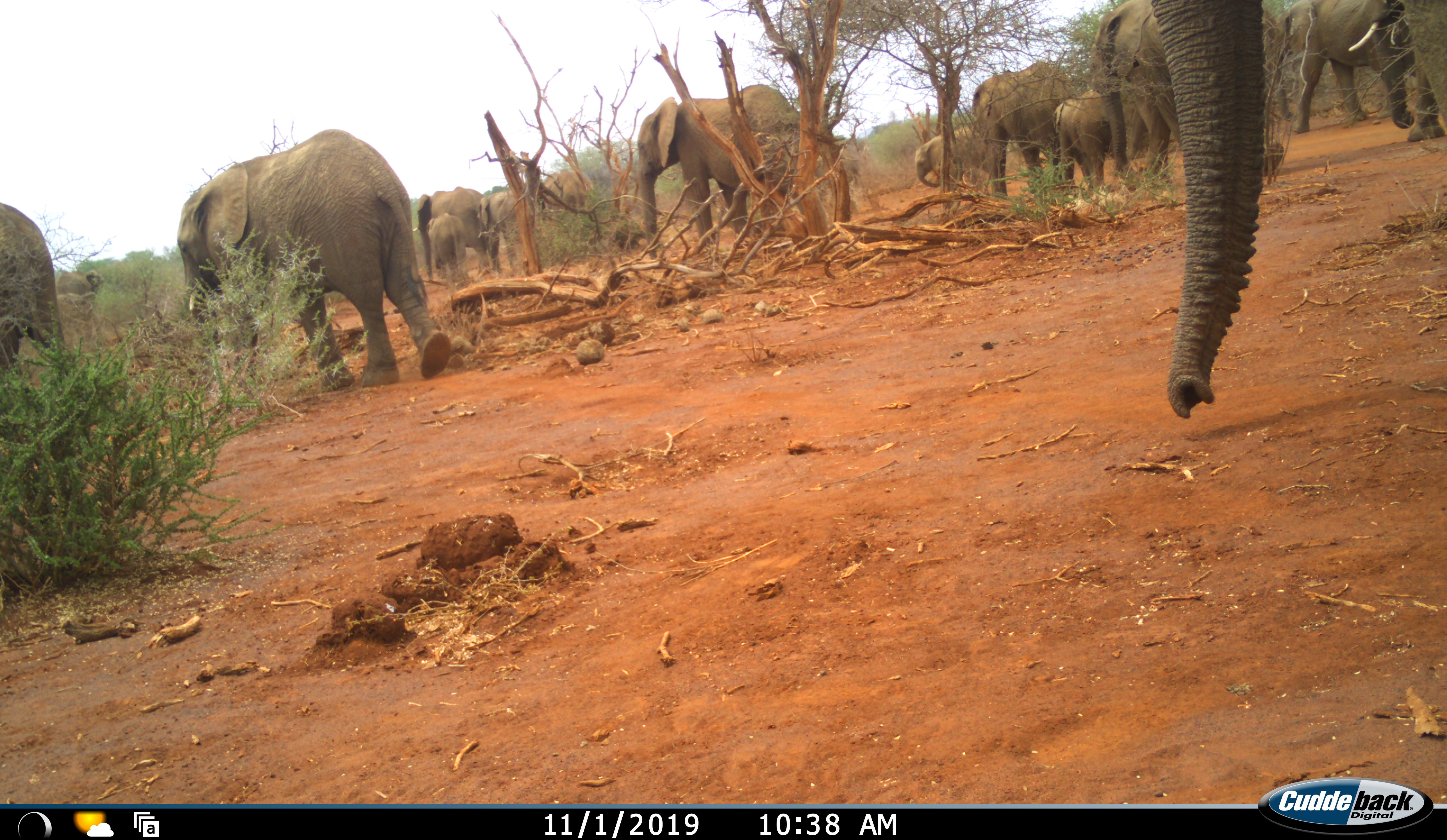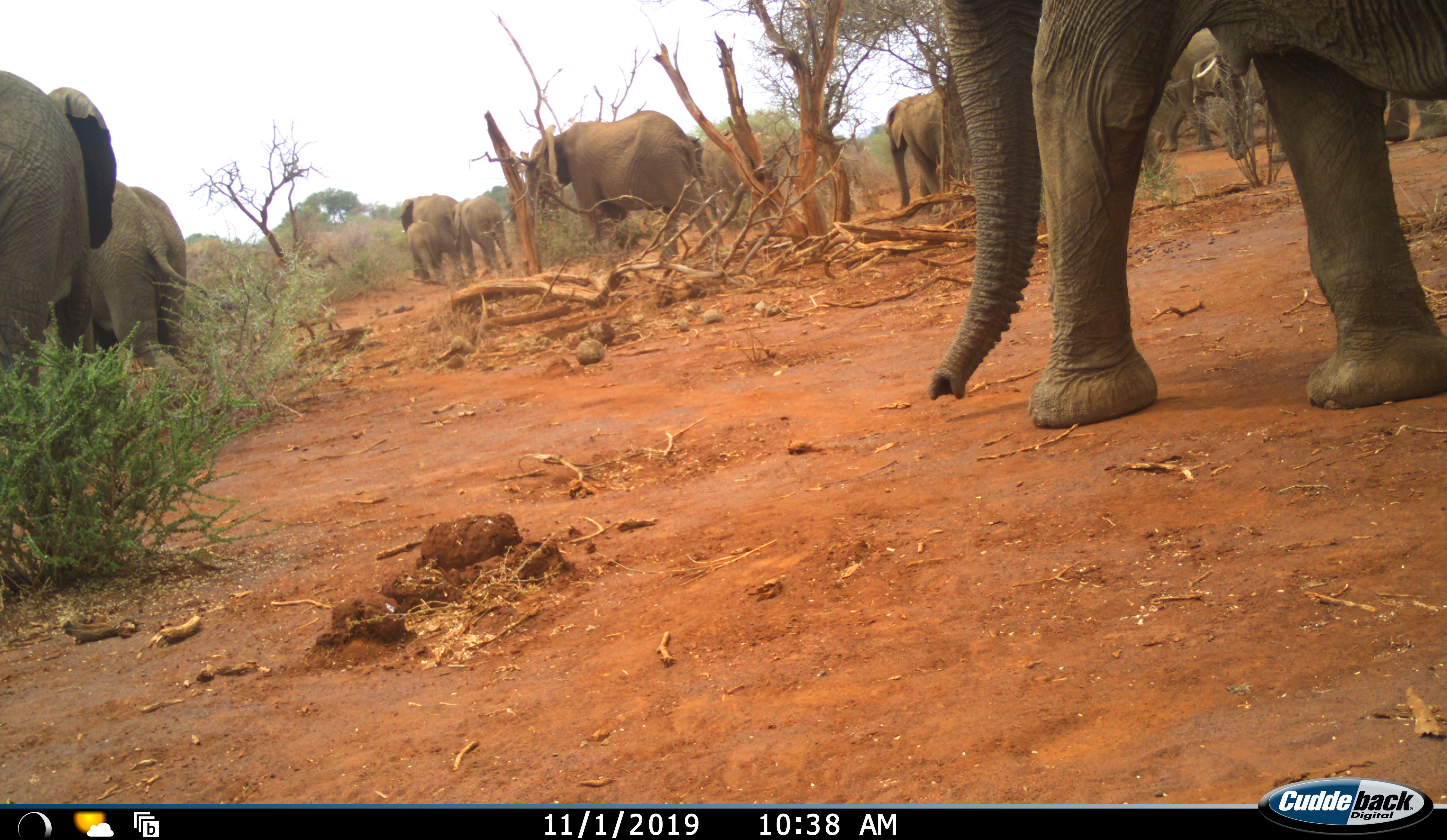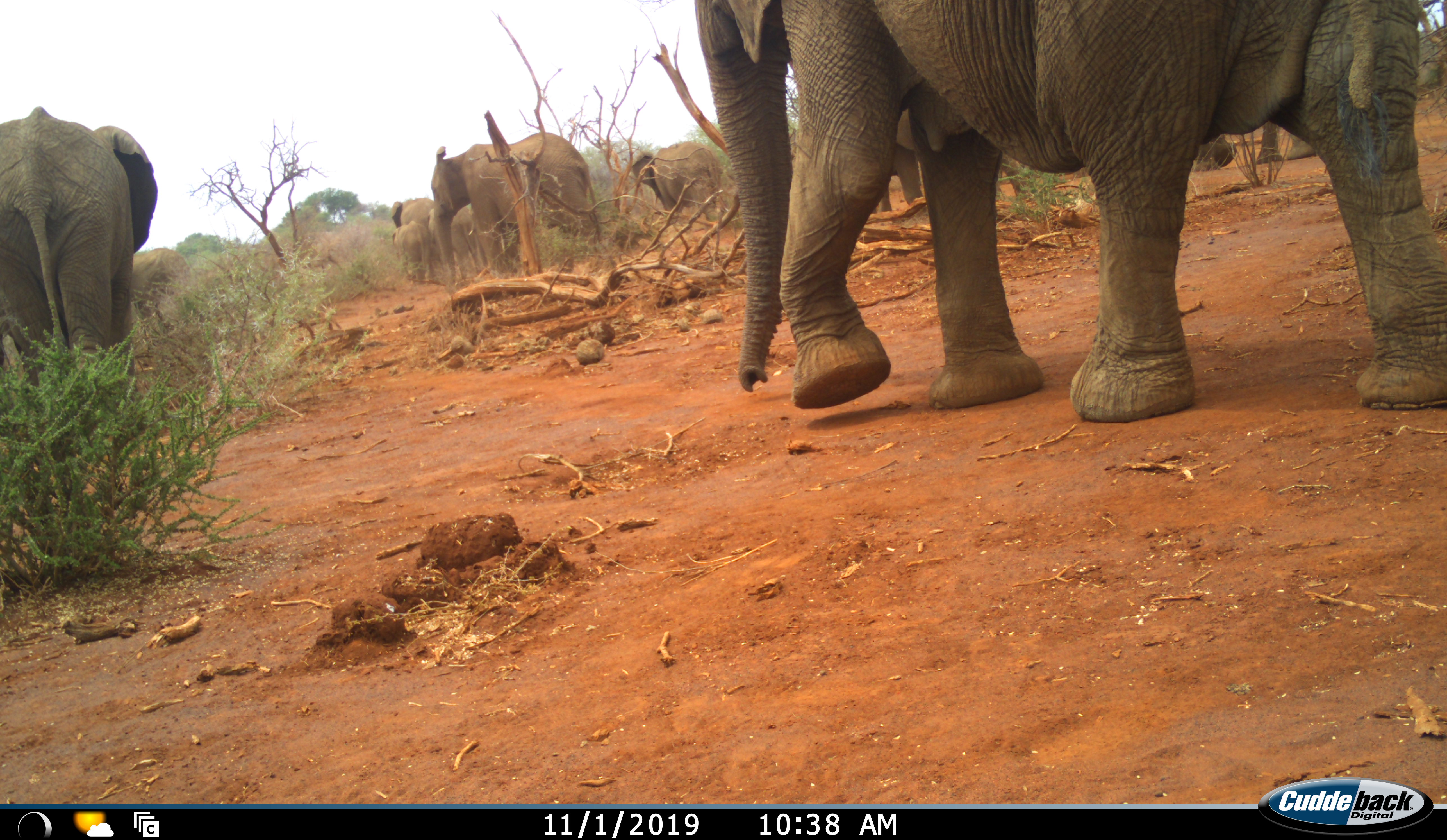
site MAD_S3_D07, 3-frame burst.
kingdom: Animalia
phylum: Chordata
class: Mammalia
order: Proboscidea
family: Elephantidae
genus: Loxodonta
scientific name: Loxodonta africana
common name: african bush elephant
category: elephant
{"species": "elephant (african bush elephant) (Loxodonta africana)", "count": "11-50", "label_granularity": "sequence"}